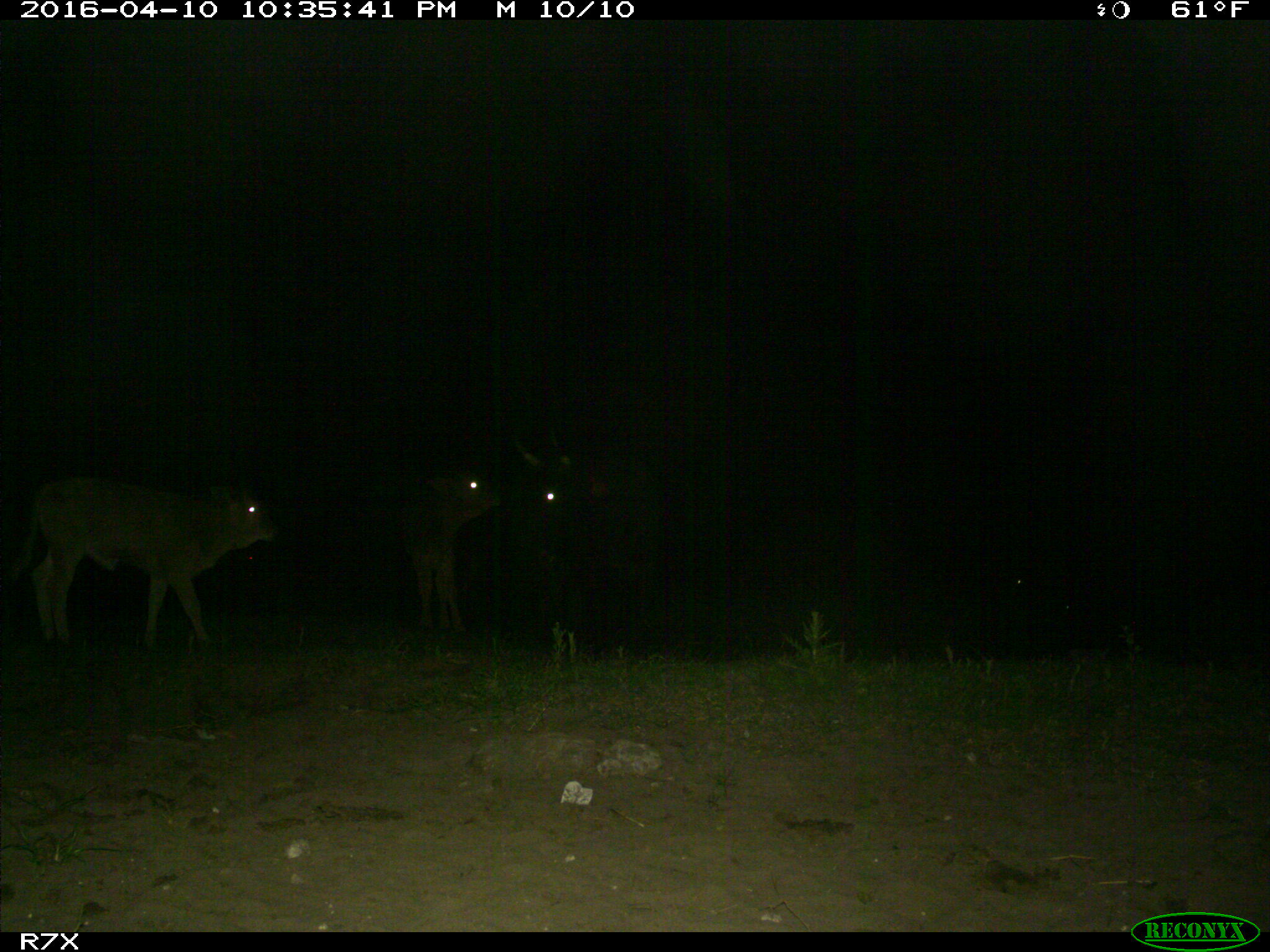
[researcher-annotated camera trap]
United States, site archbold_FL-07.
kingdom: Animalia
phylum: Chordata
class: Mammalia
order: Artiodactyla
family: Bovidae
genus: Bos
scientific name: Bos taurus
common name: domestic cow